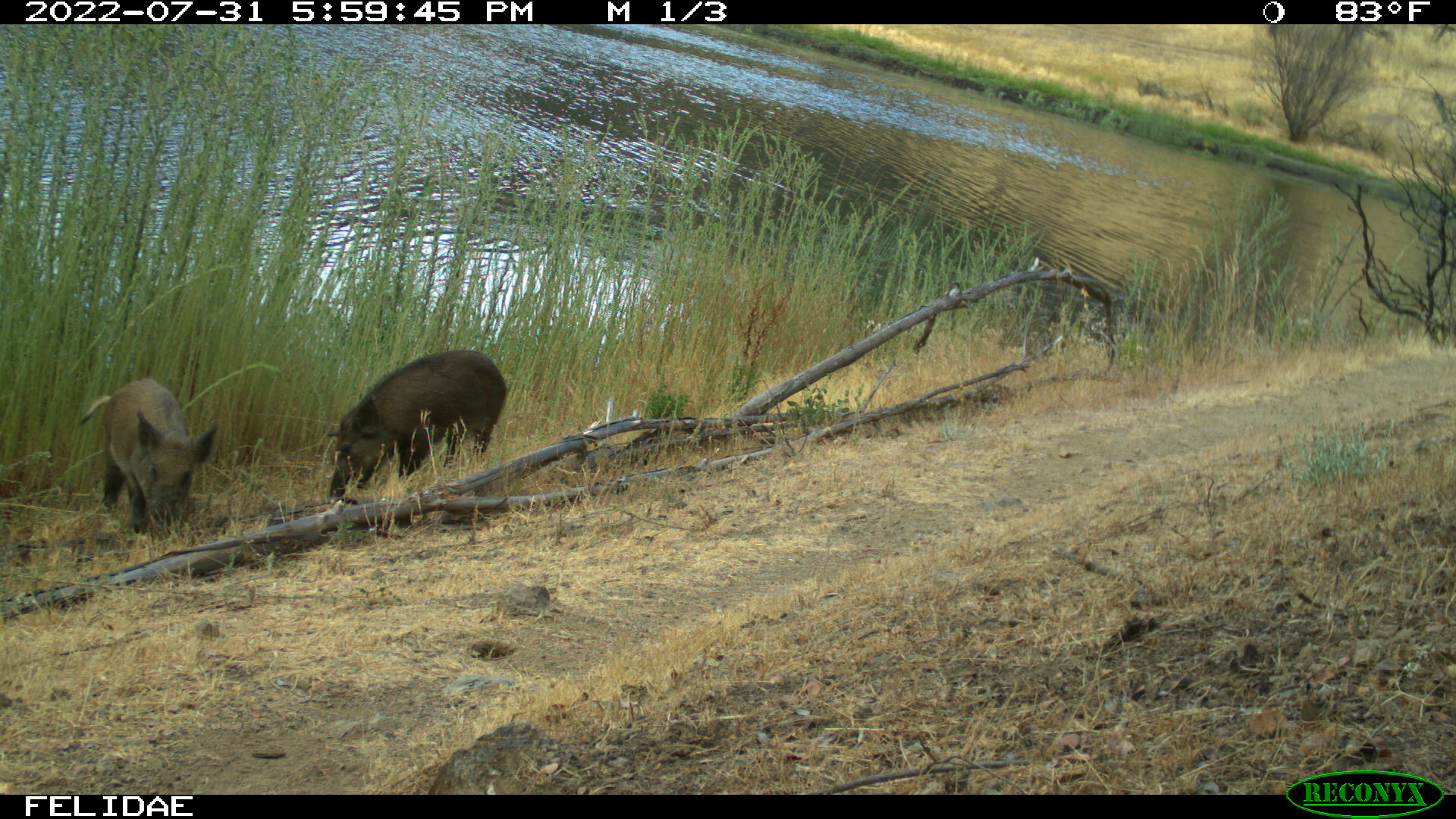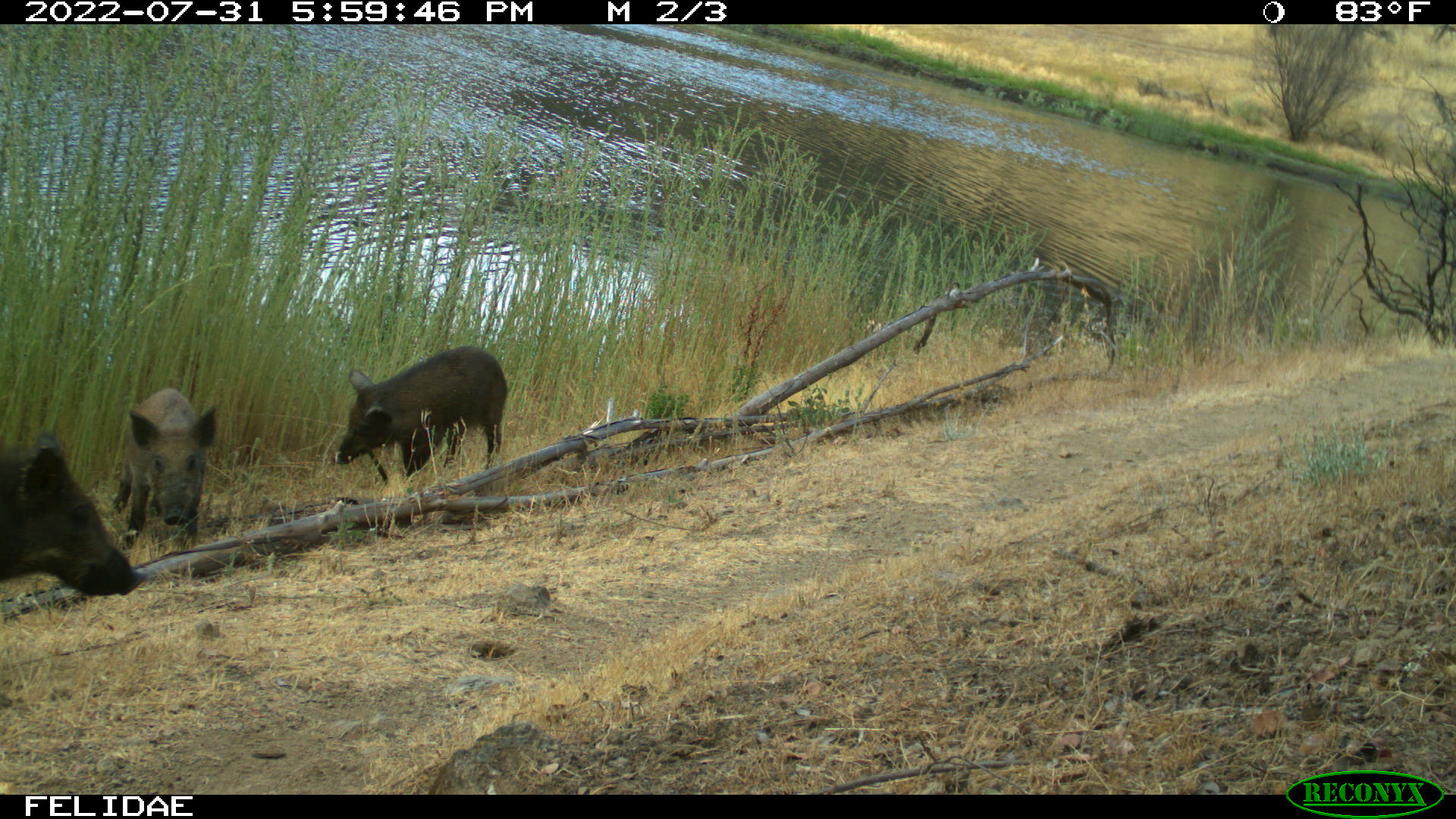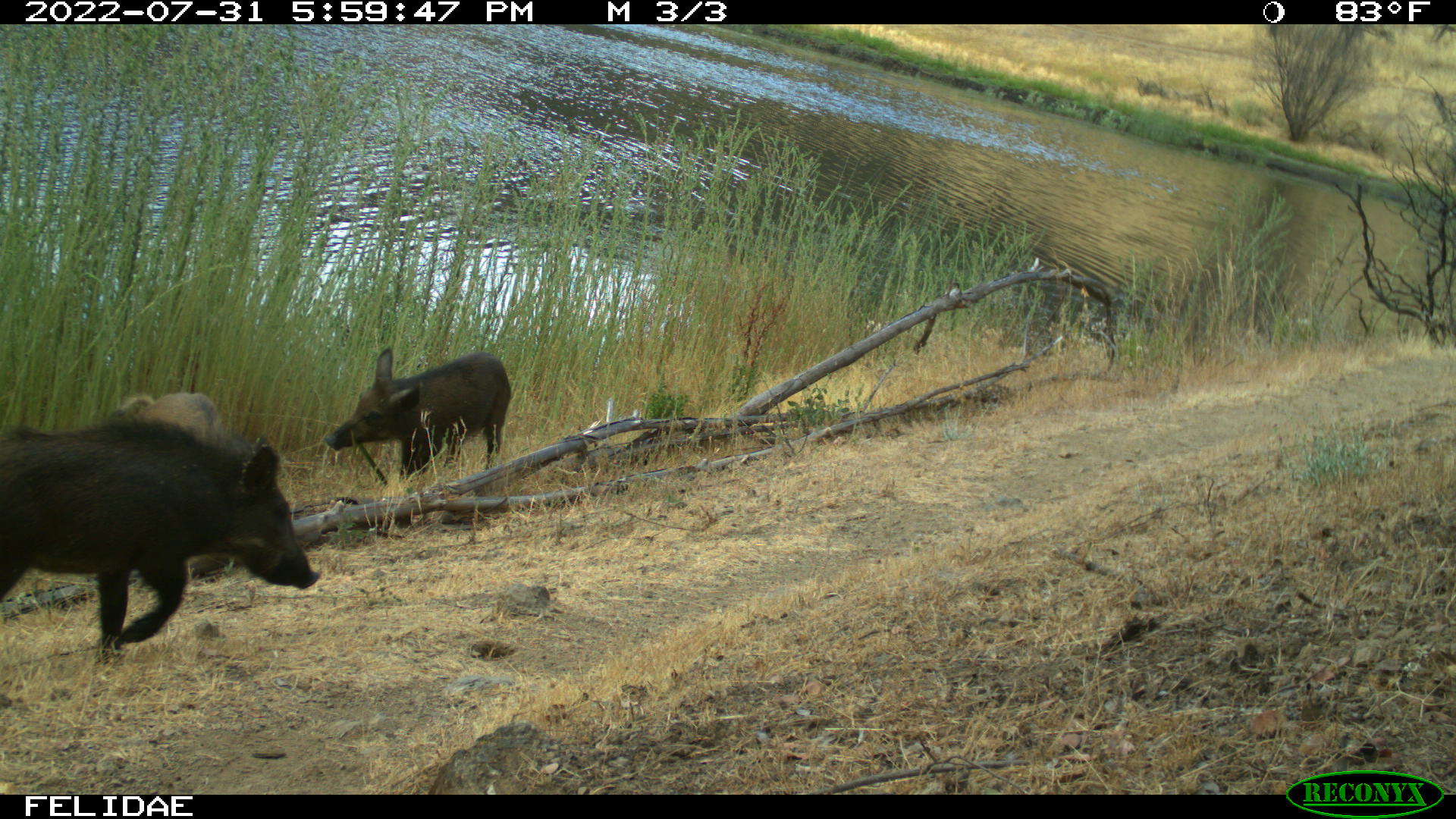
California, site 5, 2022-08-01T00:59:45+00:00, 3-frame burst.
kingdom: Animalia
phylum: Chordata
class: Mammalia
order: Artiodactyla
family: Suidae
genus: Sus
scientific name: Sus scrofa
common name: wild boar